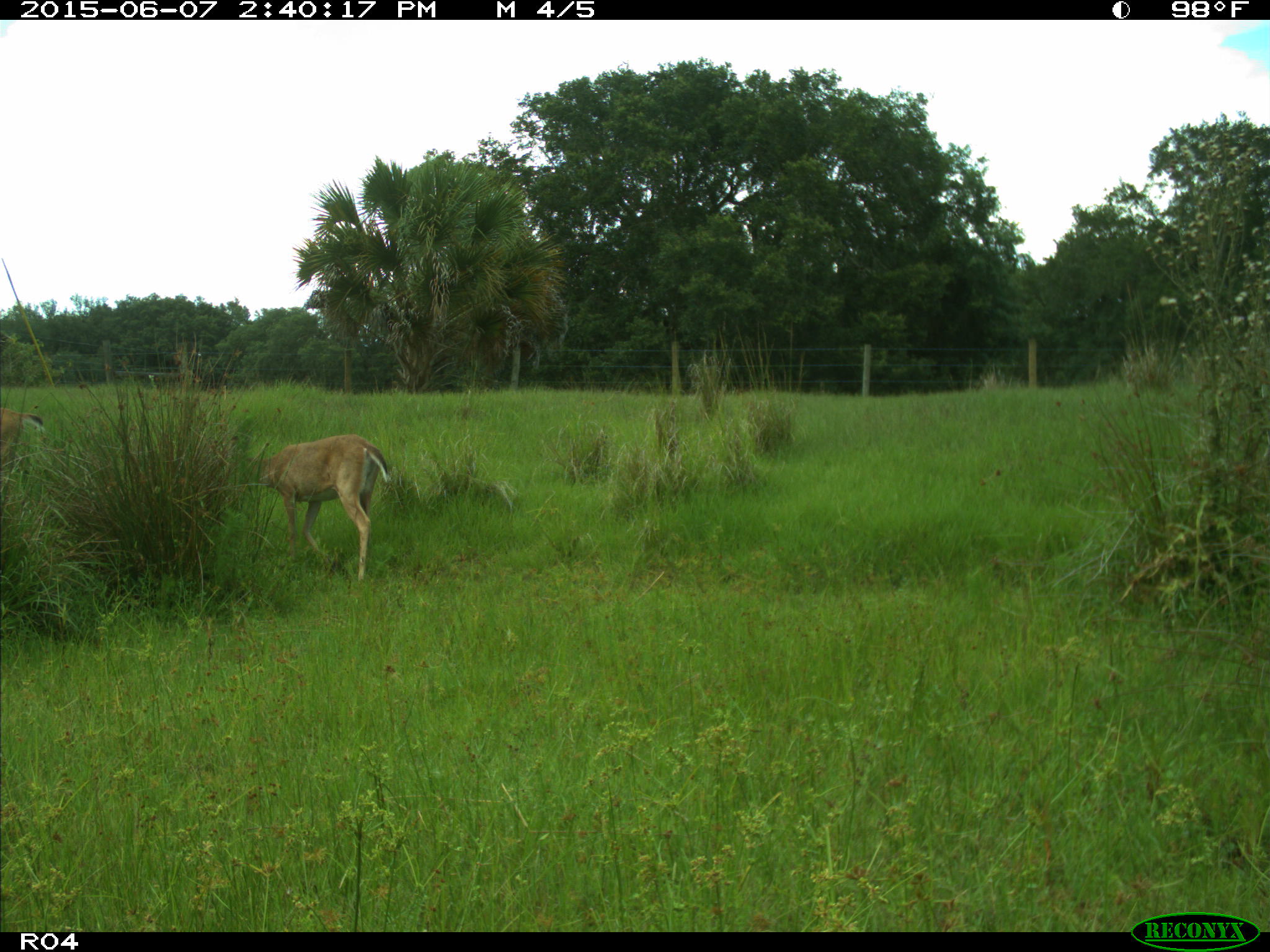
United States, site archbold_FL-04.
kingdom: Animalia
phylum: Chordata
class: Mammalia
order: Artiodactyla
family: Cervidae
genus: Odocoileus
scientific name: Odocoileus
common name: deer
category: unidentified deer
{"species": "unidentified deer (deer) (Odocoileus)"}